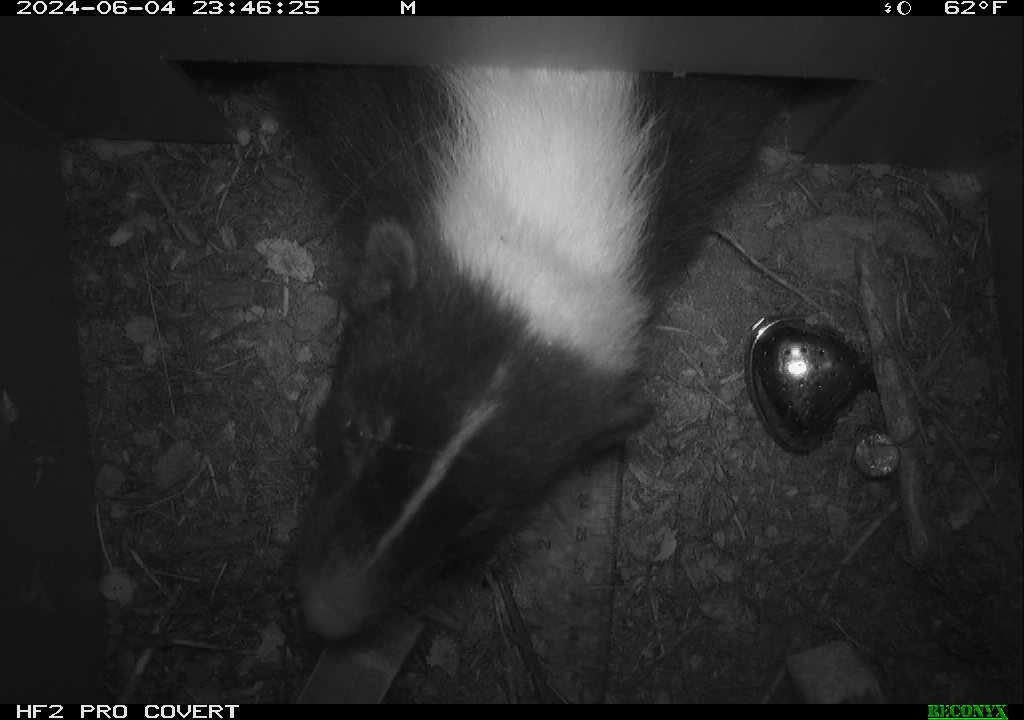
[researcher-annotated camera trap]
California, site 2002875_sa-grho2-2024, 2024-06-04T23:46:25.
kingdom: Animalia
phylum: Chordata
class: Mammalia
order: Carnivora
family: Mephitidae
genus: Mephitis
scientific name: Mephitis mephitis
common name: striped skunk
Striped skunk (Mephitis mephitis).